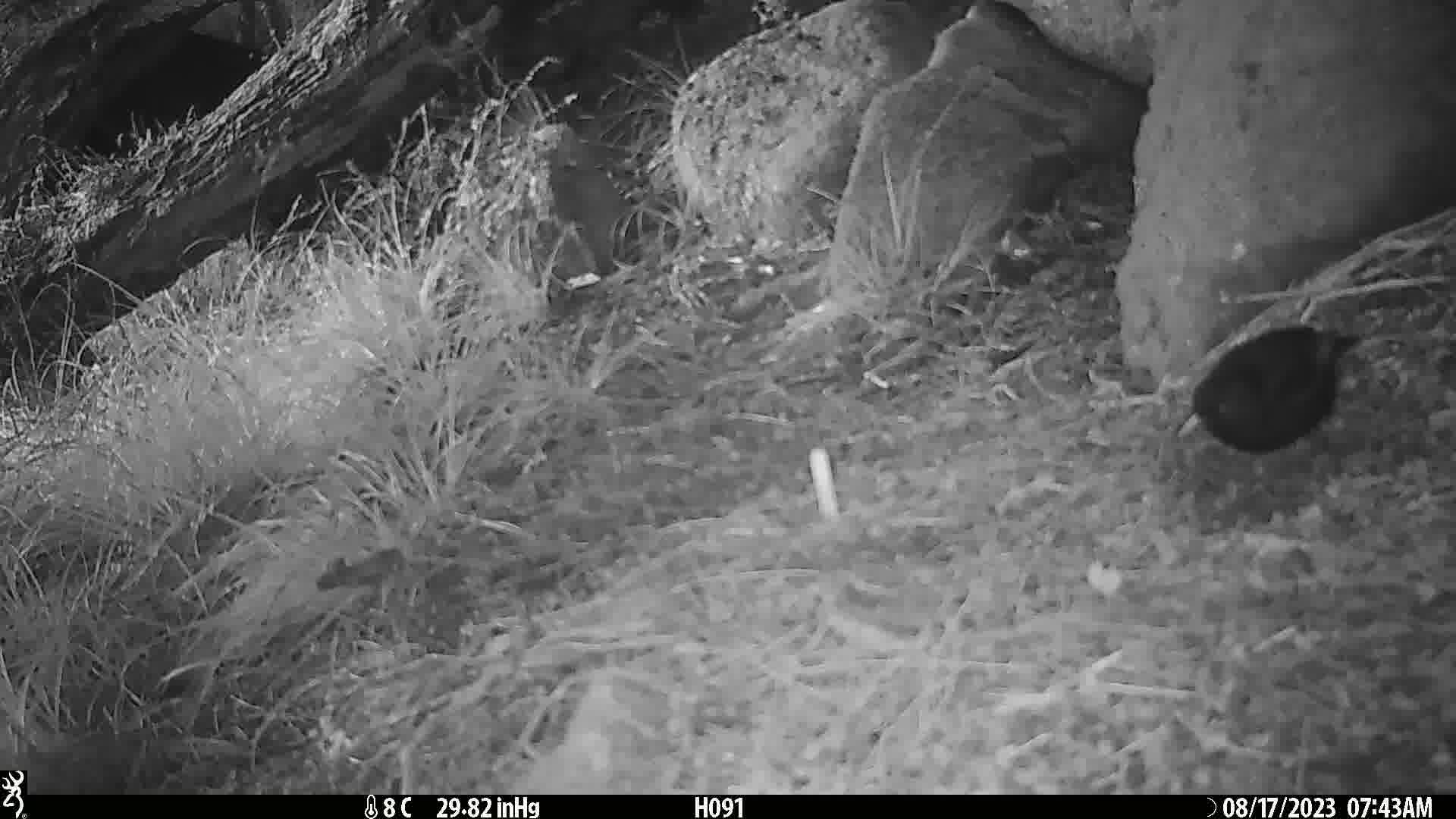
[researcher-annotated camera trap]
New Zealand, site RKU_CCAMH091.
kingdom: Animalia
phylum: Chordata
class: Aves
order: Passeriformes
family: Turdidae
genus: Turdus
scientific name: Turdus merula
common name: eurasian blackbird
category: blackbird